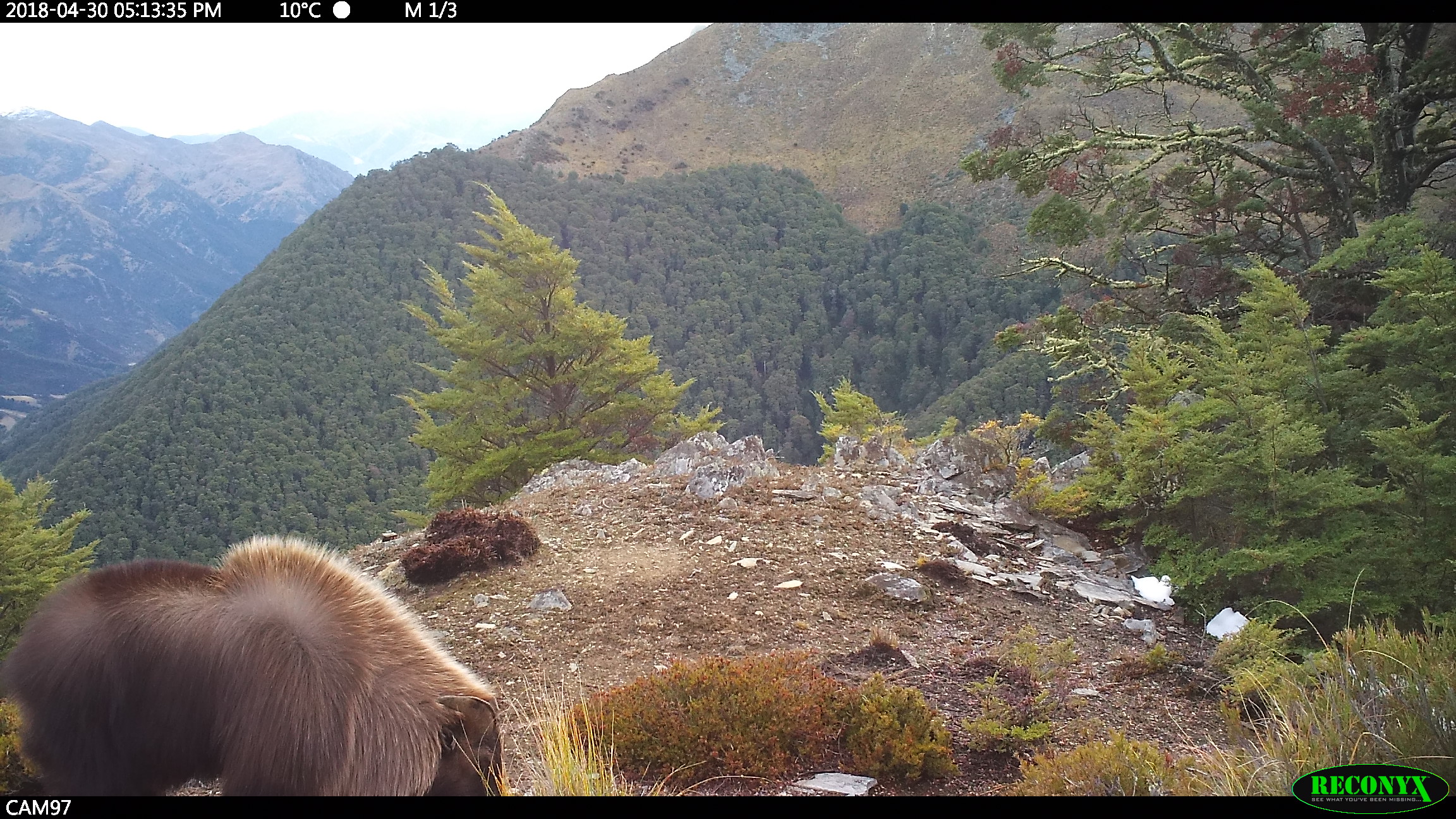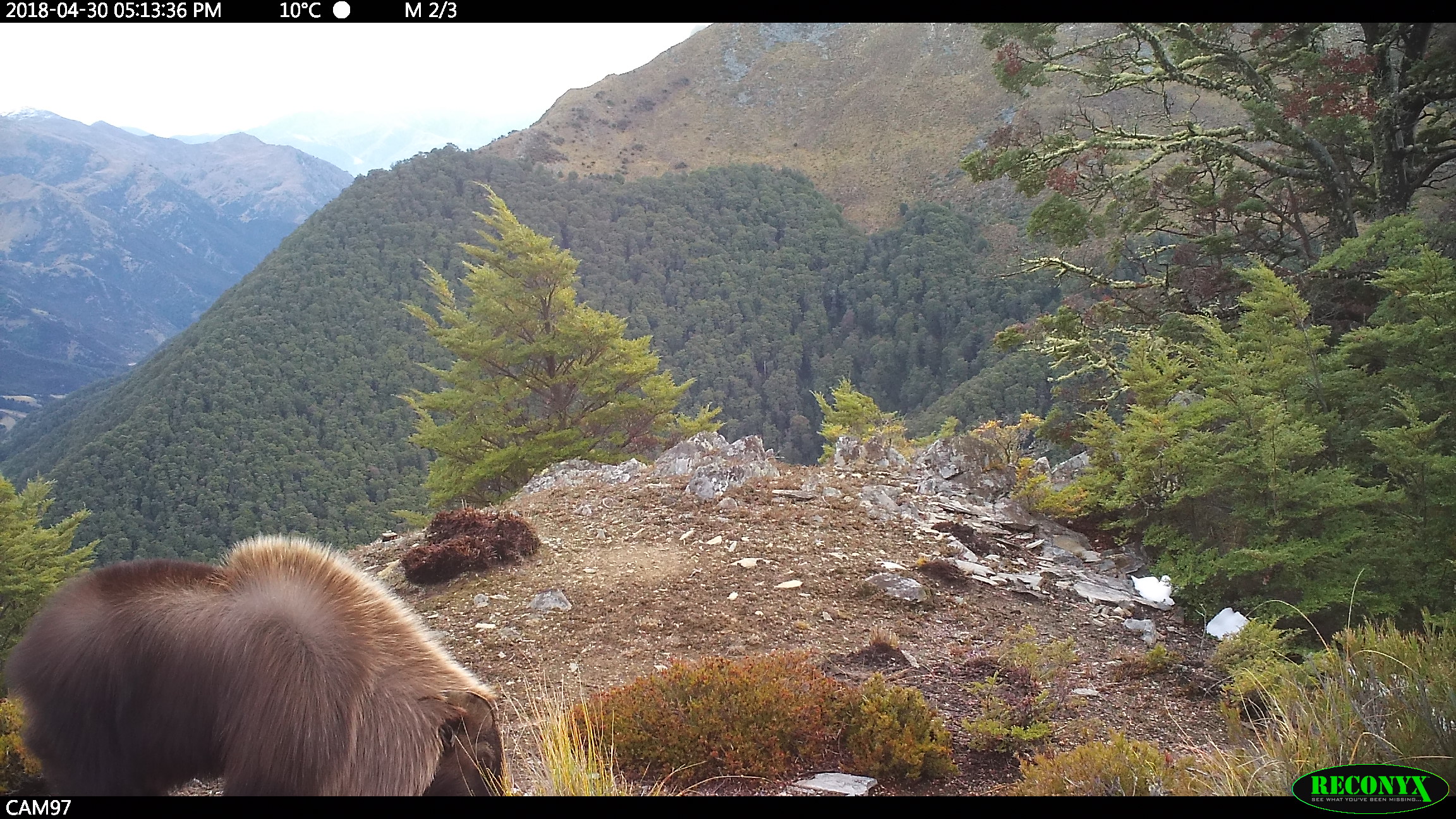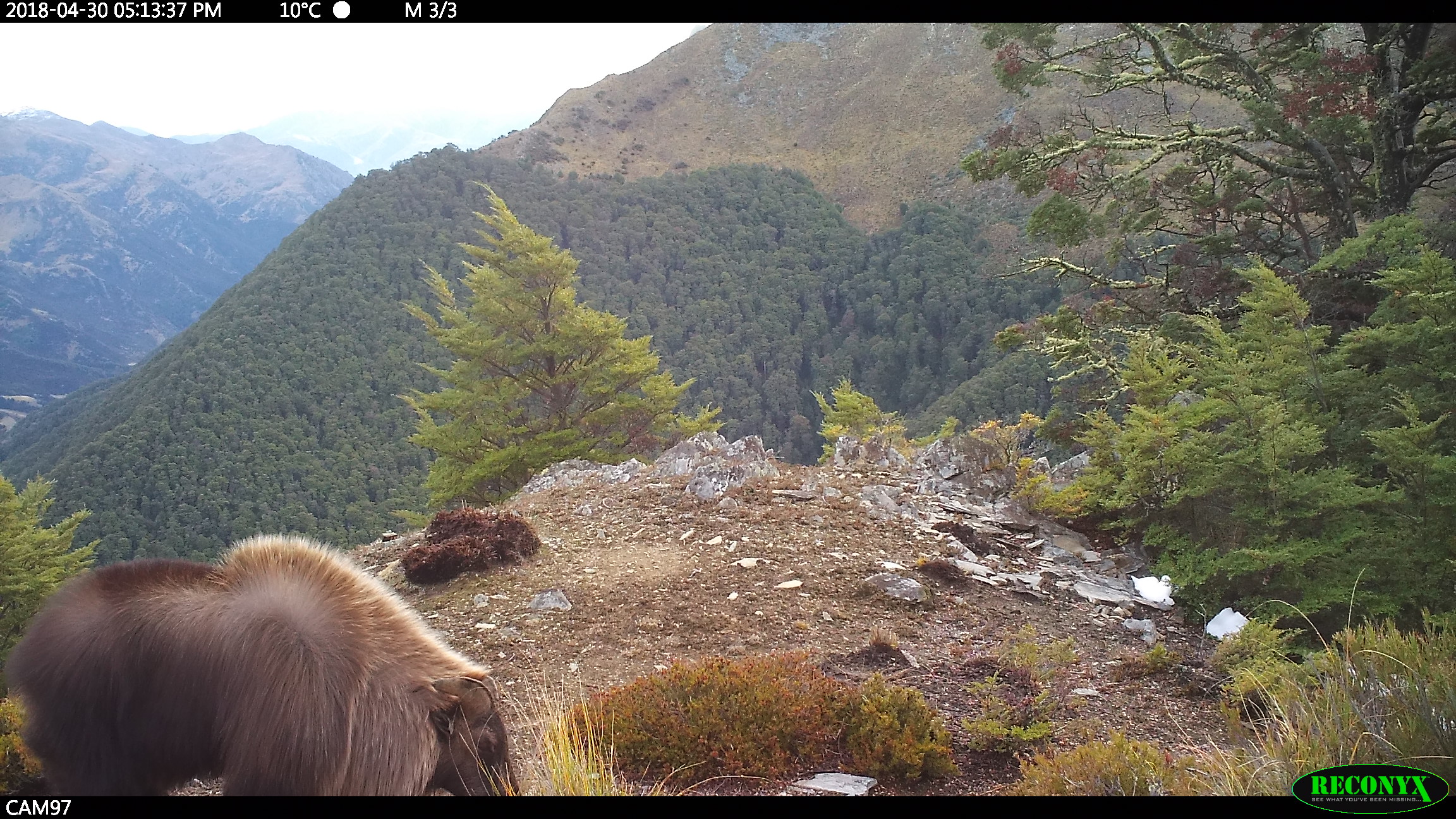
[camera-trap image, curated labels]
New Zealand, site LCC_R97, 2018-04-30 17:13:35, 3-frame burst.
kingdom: Animalia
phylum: Chordata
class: Mammalia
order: Artiodactyla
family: Bovidae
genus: Nilgiritragus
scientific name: Nilgiritragus hylocrius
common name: tahr